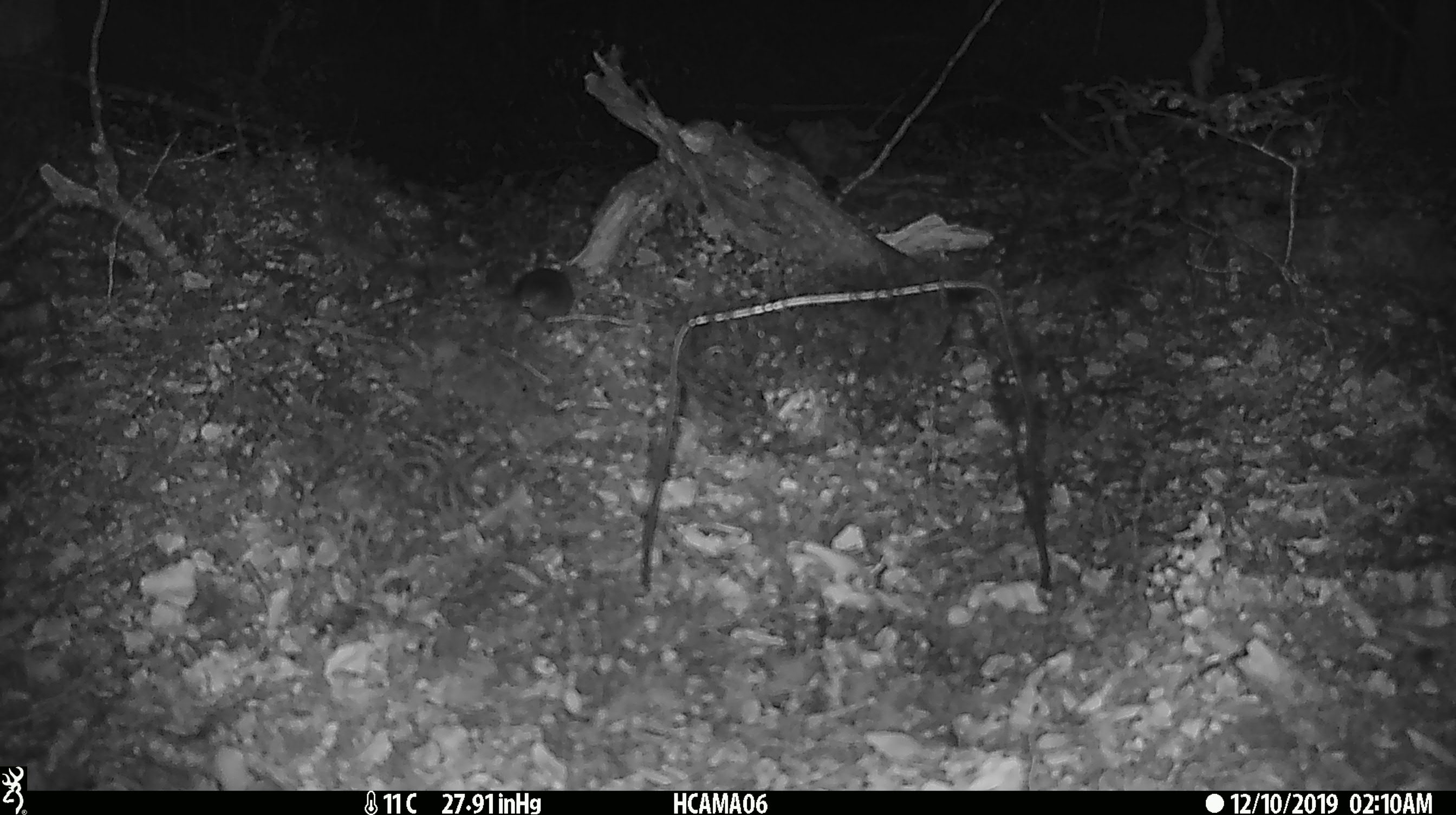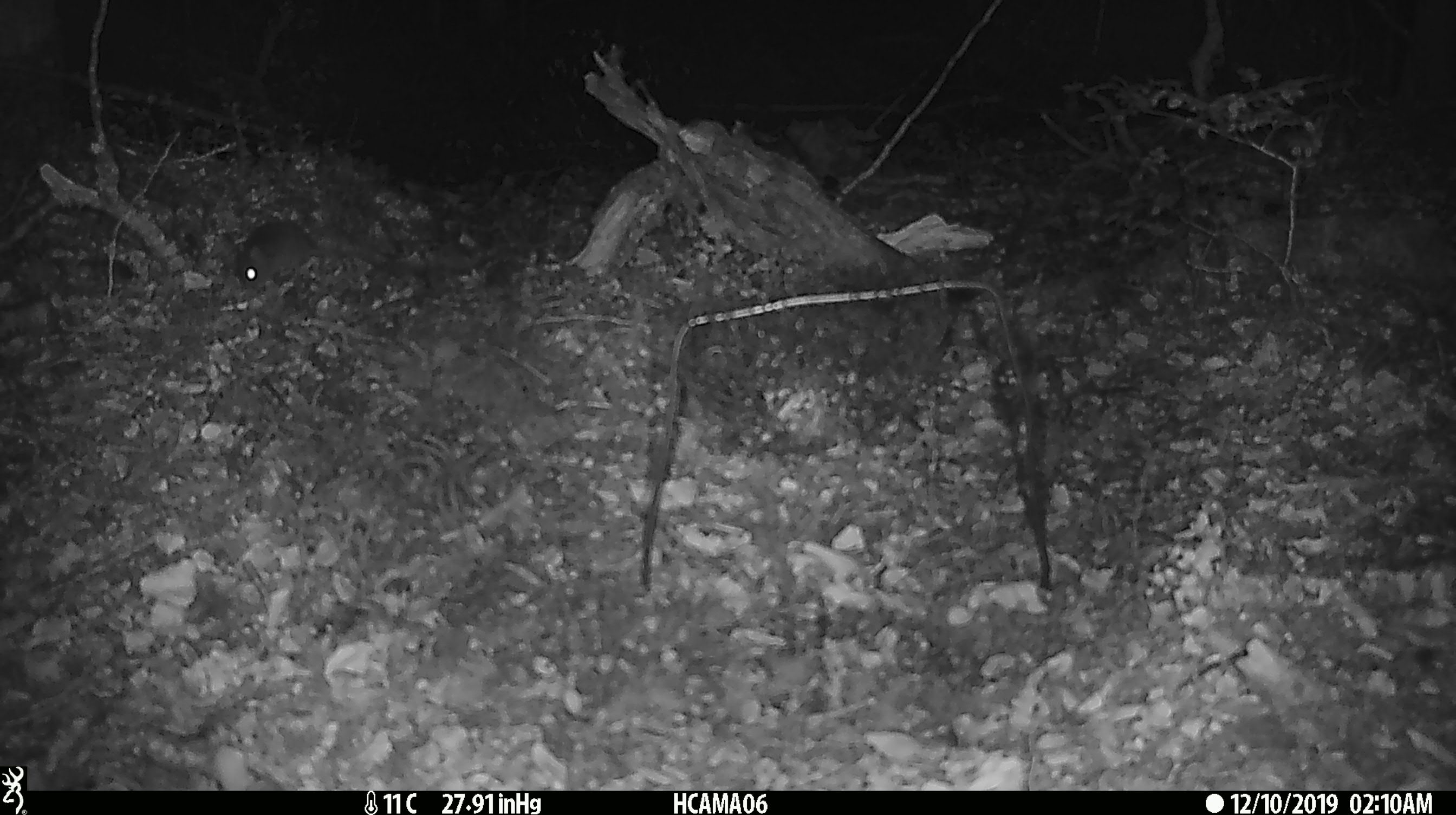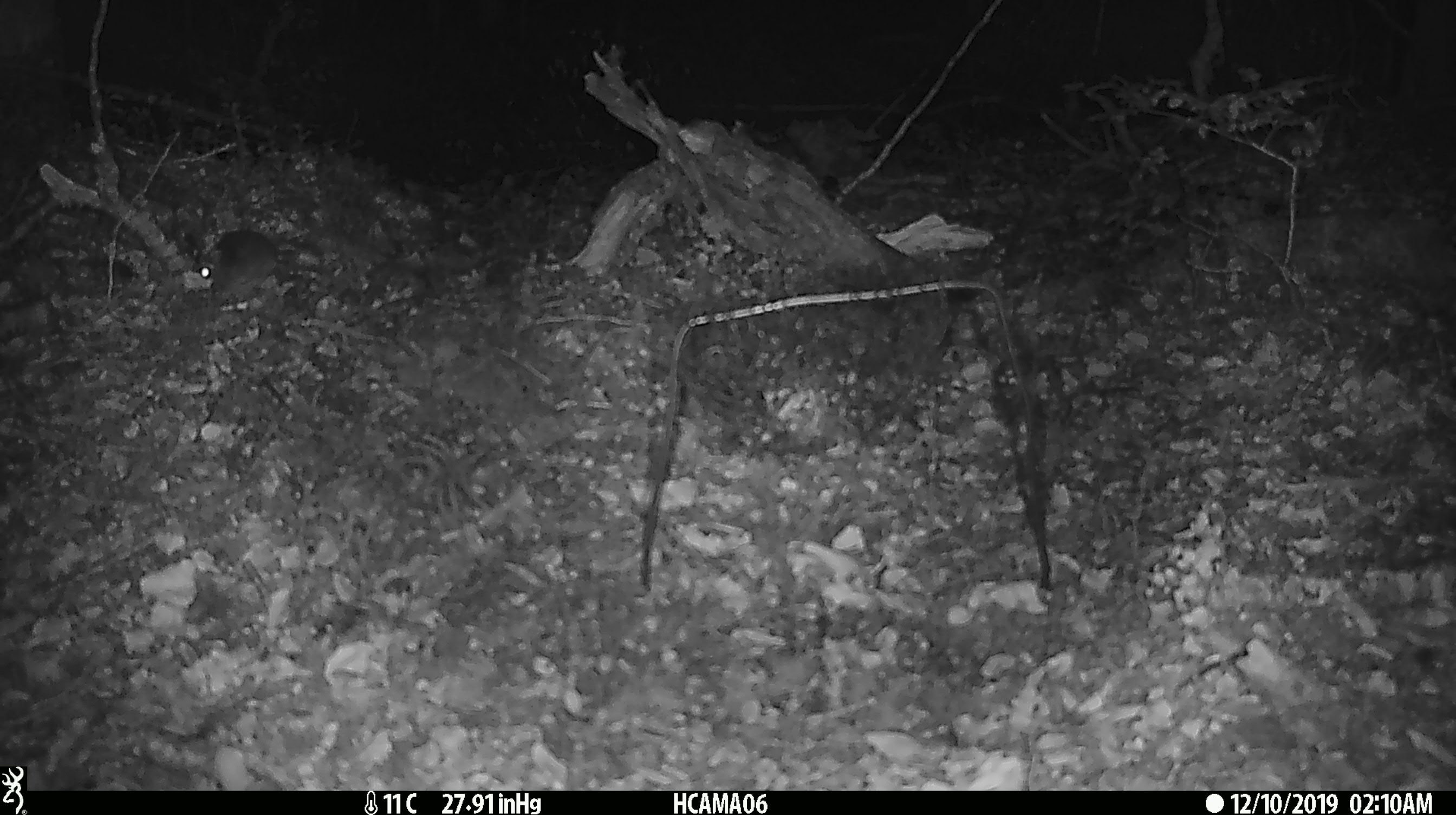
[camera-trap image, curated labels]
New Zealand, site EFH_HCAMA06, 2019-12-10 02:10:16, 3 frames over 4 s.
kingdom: Animalia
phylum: Chordata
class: Mammalia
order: Rodentia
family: Muridae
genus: Mus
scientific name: Mus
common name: mouse